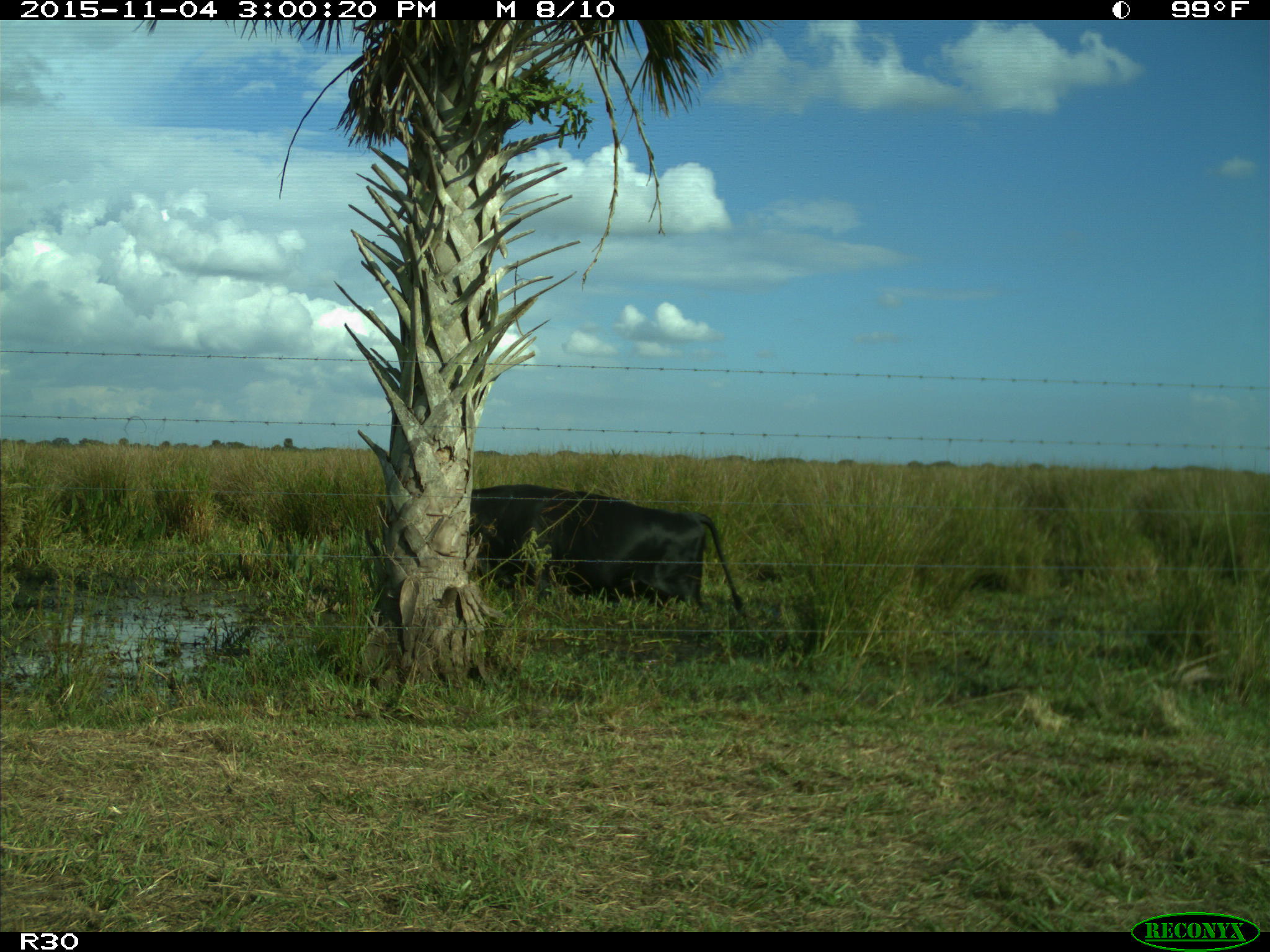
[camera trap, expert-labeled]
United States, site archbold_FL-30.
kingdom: Animalia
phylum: Chordata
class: Mammalia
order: Artiodactyla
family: Bovidae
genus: Bos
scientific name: Bos taurus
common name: domestic cow